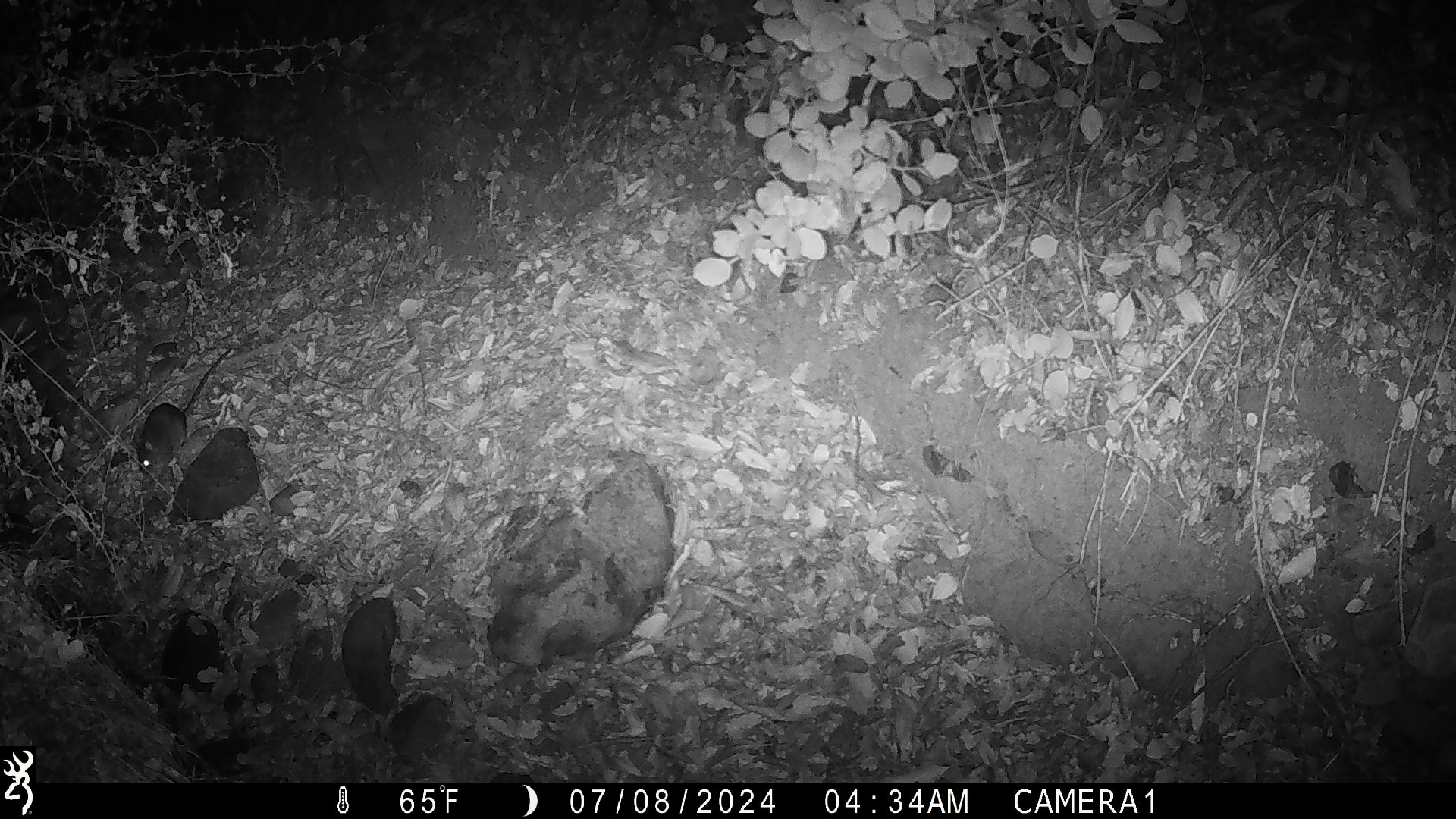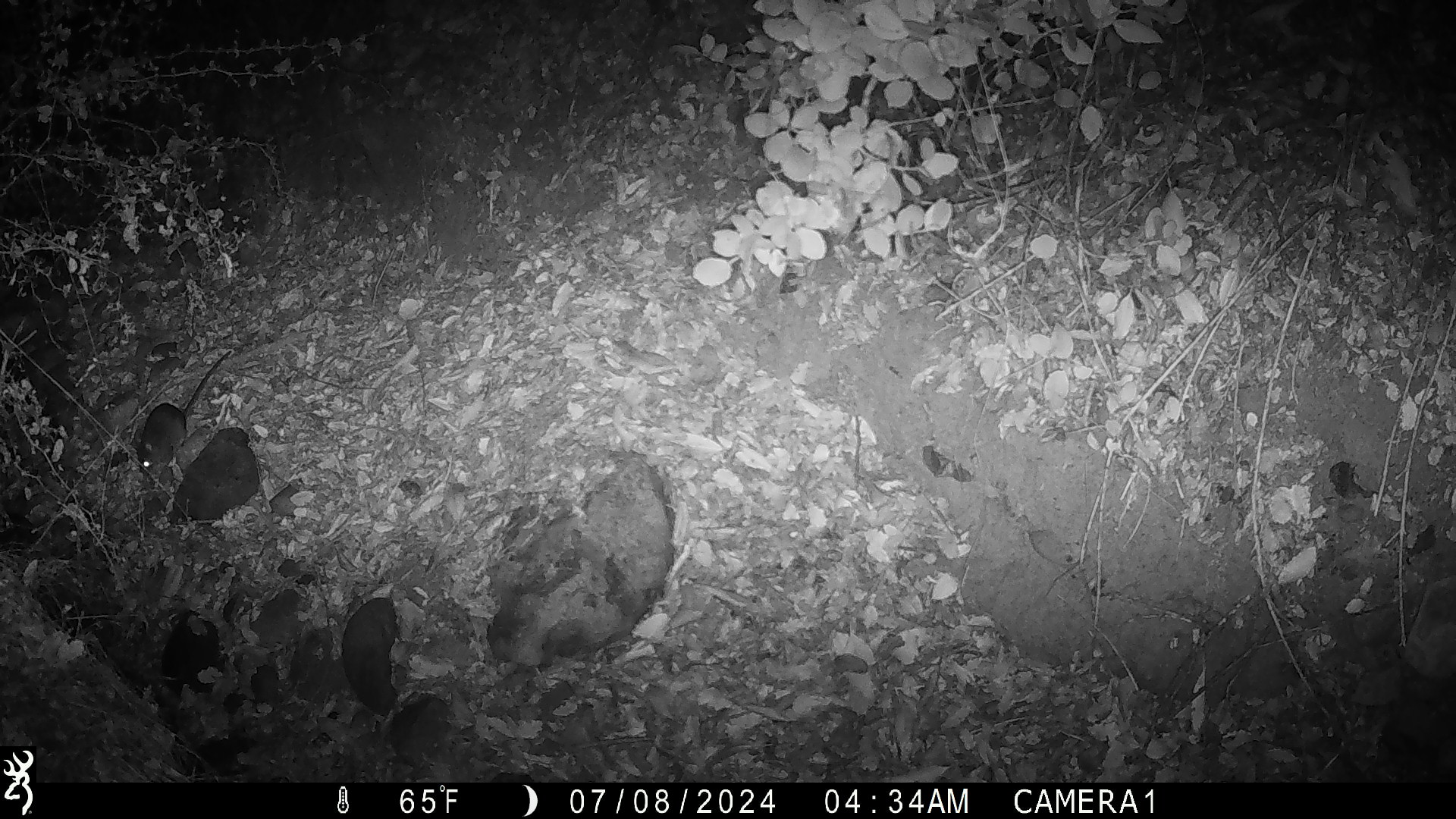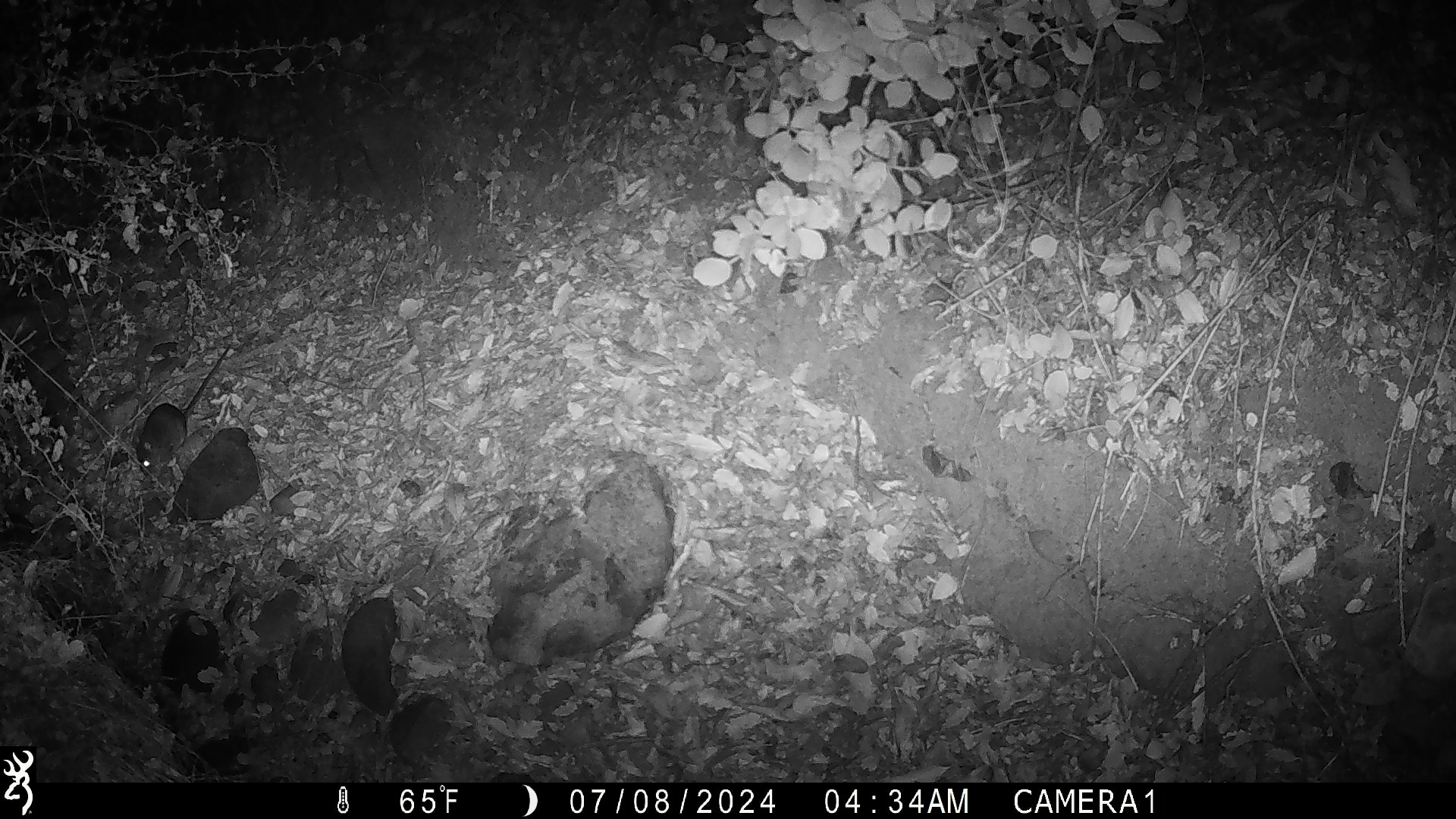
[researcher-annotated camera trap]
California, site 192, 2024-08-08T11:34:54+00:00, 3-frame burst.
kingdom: Animalia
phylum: Chordata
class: Mammalia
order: Rodentia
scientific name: Rodentia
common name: mouse or rat